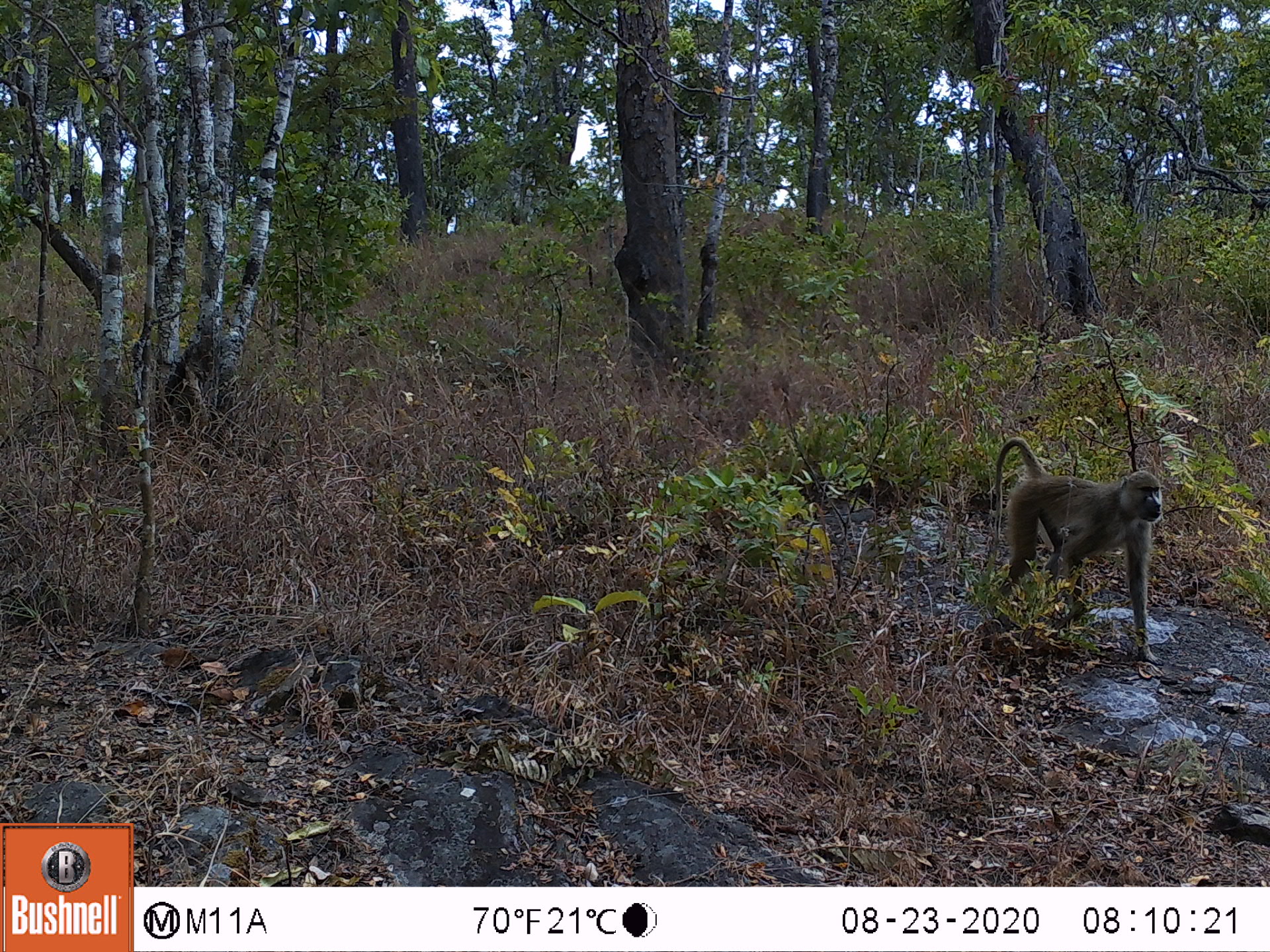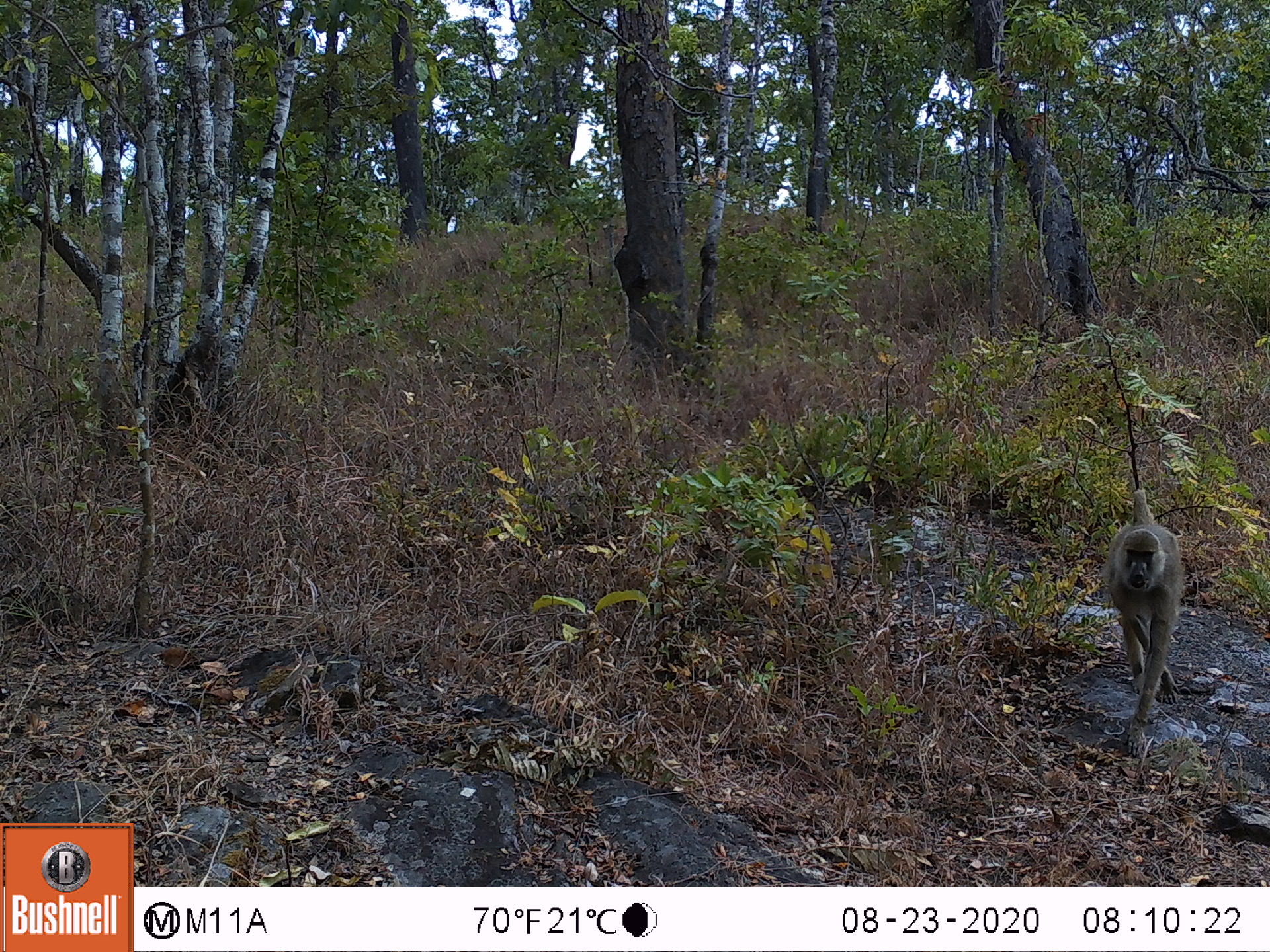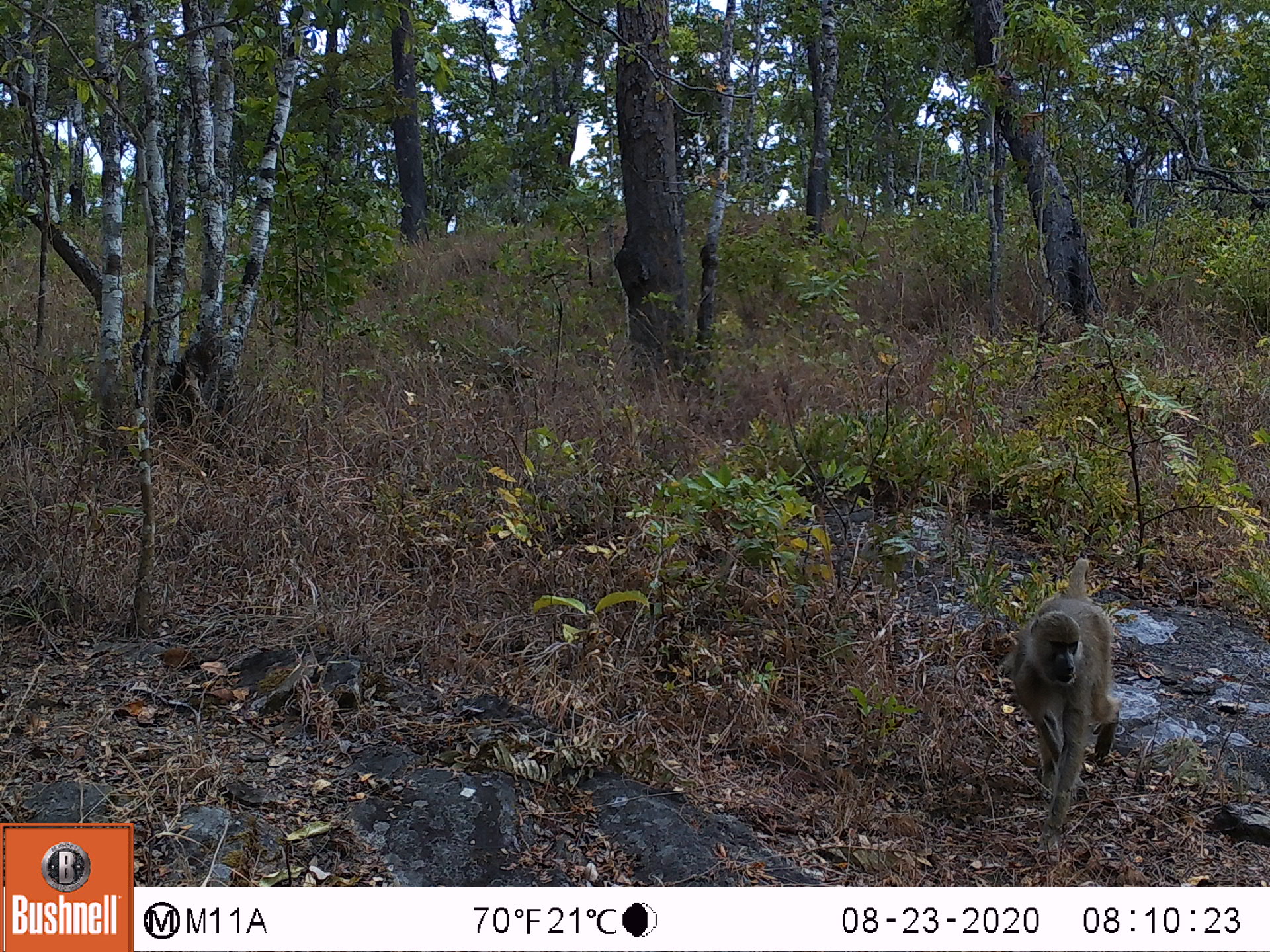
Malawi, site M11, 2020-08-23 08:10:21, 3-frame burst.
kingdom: Animalia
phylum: Chordata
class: Mammalia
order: Primates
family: Cercopithecidae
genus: Papio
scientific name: Papio cynocephalus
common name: yellow baboon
Yellow baboon (Papio cynocephalus), count 1.